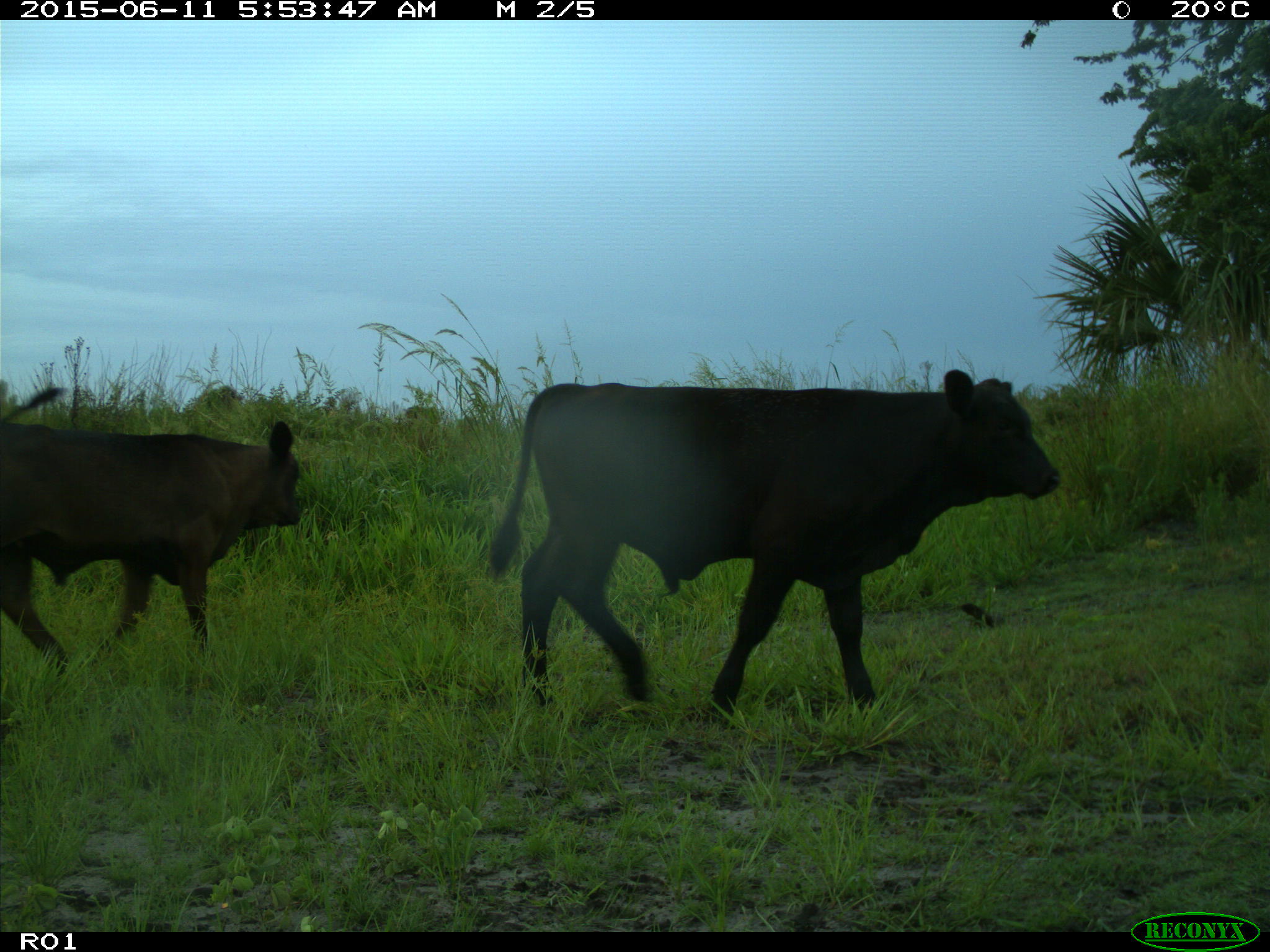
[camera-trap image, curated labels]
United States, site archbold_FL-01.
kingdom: Animalia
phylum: Chordata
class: Mammalia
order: Artiodactyla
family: Bovidae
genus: Bos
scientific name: Bos taurus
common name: domestic cow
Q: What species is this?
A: Bos taurus (domestic cow).